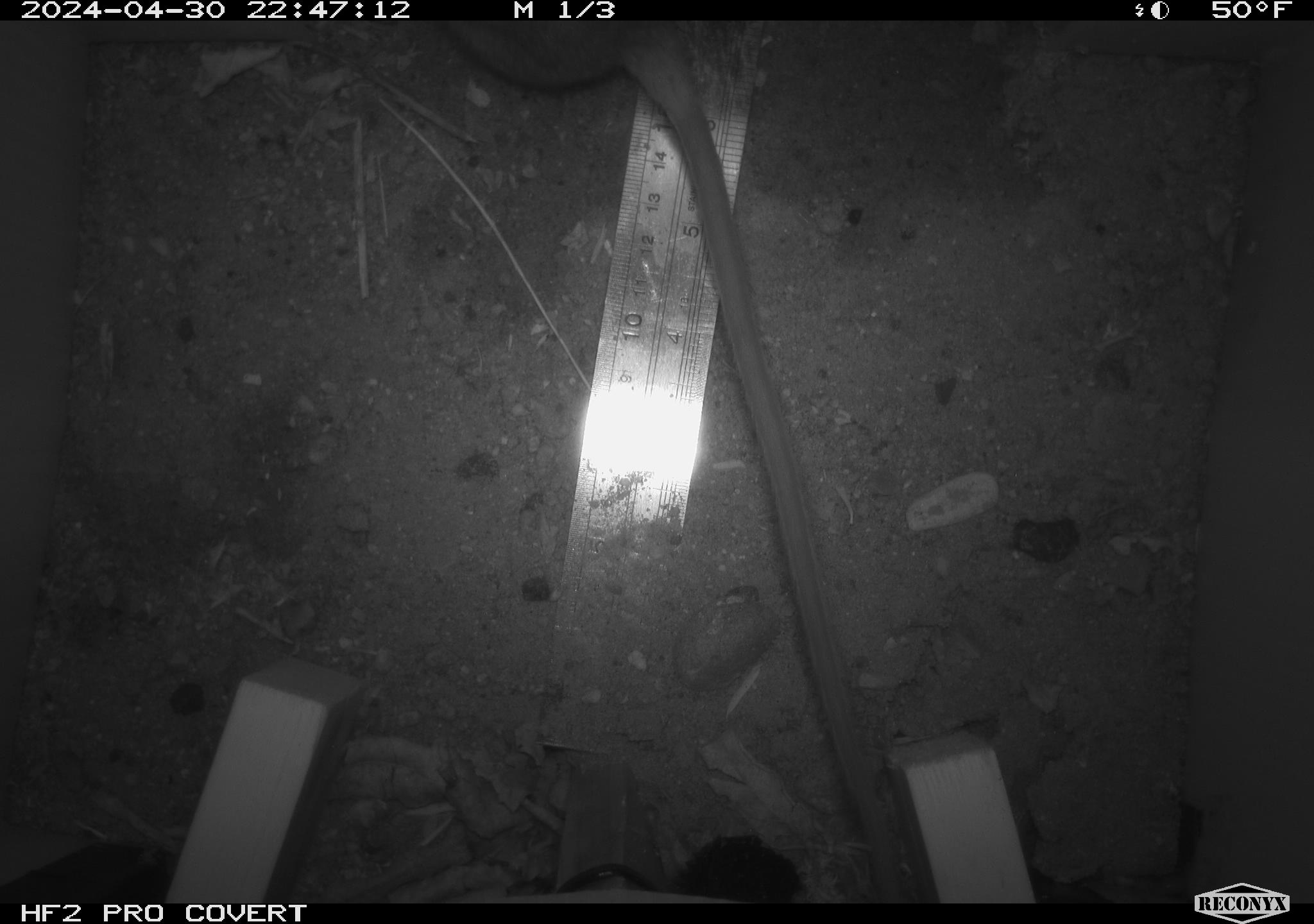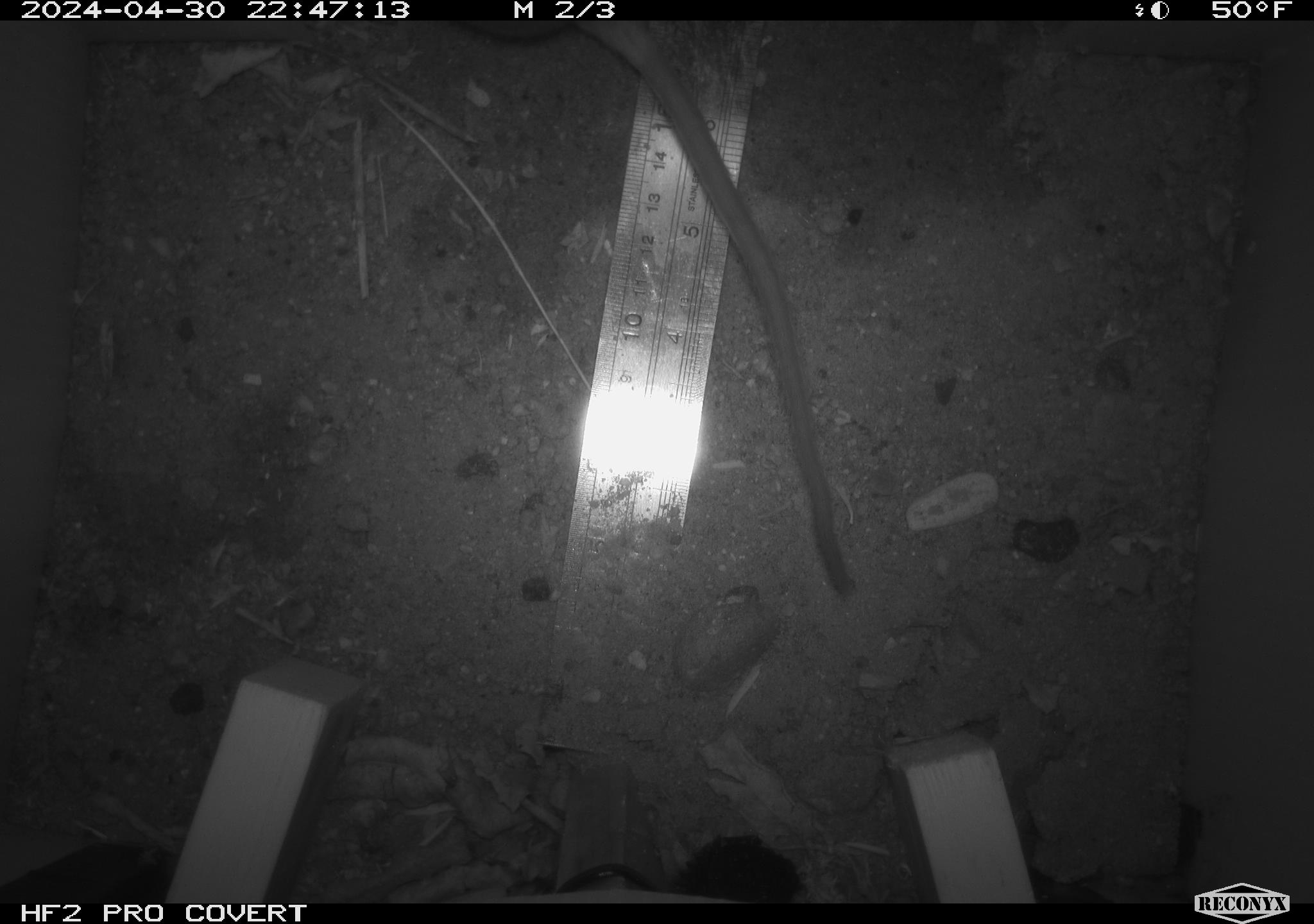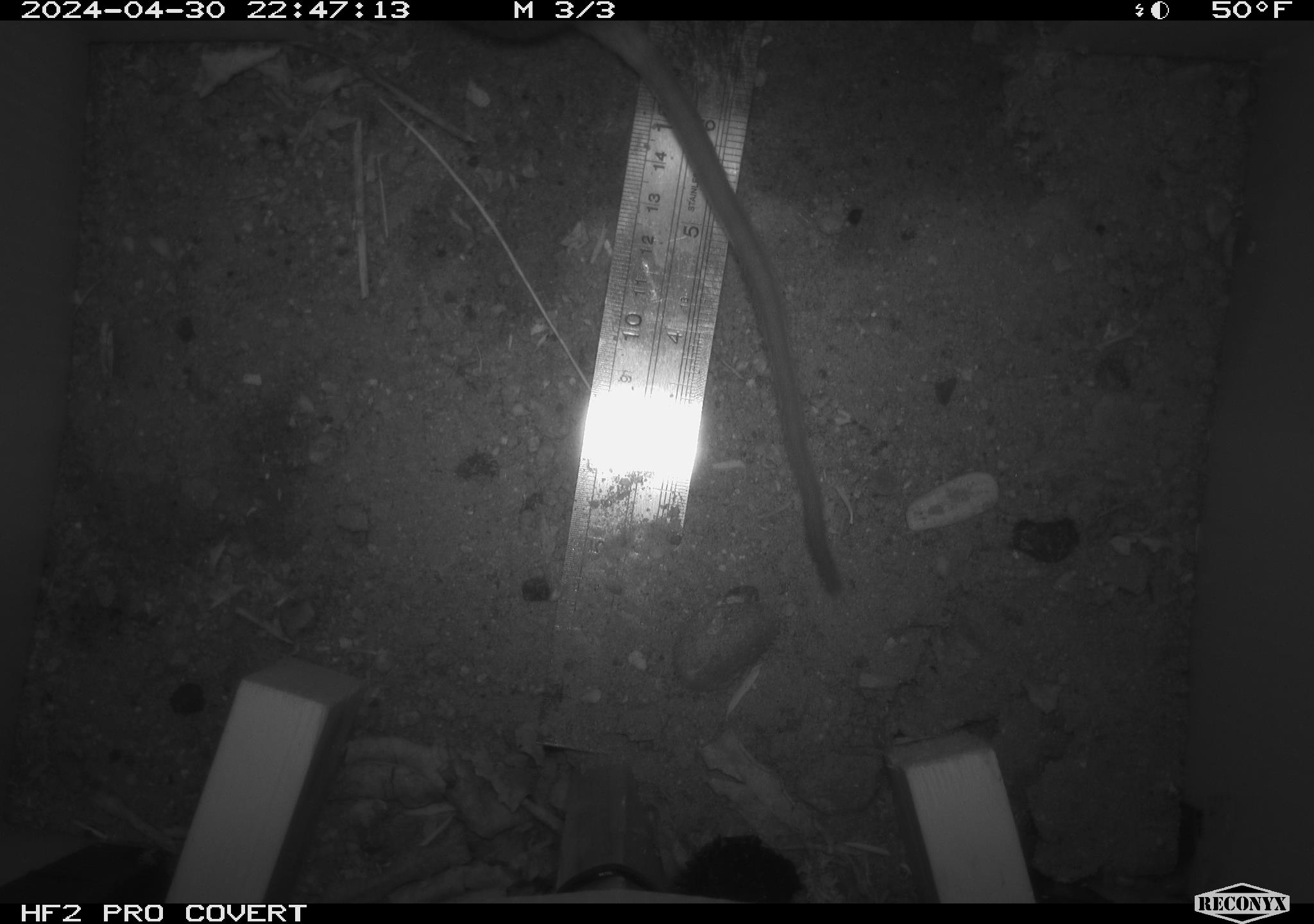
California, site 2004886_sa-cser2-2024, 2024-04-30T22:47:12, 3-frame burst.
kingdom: Animalia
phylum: Chordata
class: Mammalia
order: Rodentia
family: Muridae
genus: Rattus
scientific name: Rattus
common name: rat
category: rattus species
Rattus species (rat) (Rattus).